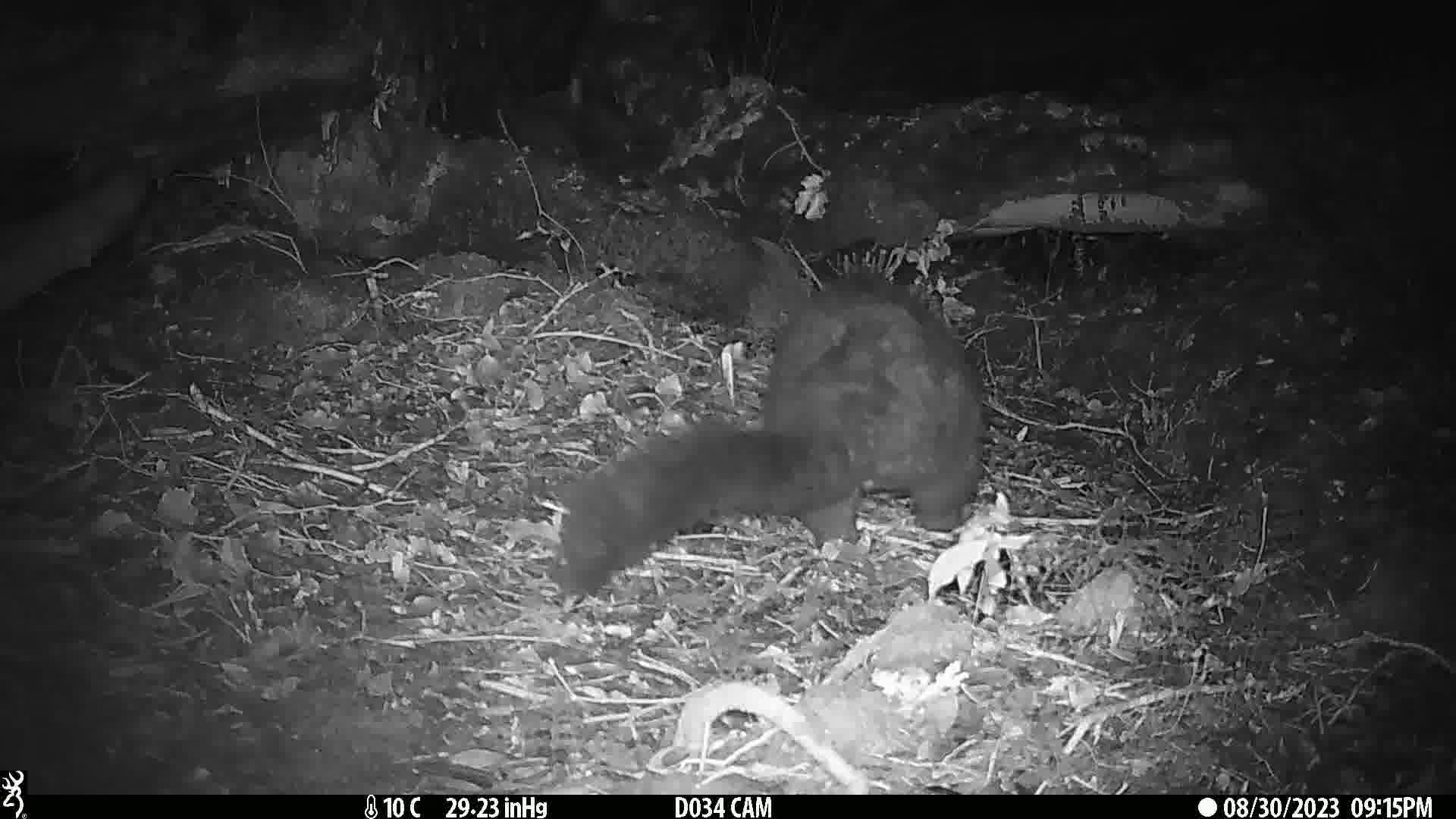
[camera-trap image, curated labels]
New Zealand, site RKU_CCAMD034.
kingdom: Animalia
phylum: Chordata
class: Mammalia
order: Diprotodontia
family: Phalangeridae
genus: Trichosurus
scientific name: Trichosurus vulpecula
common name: common brushtail possum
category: possum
Possum (common brushtail possum) (Trichosurus vulpecula).